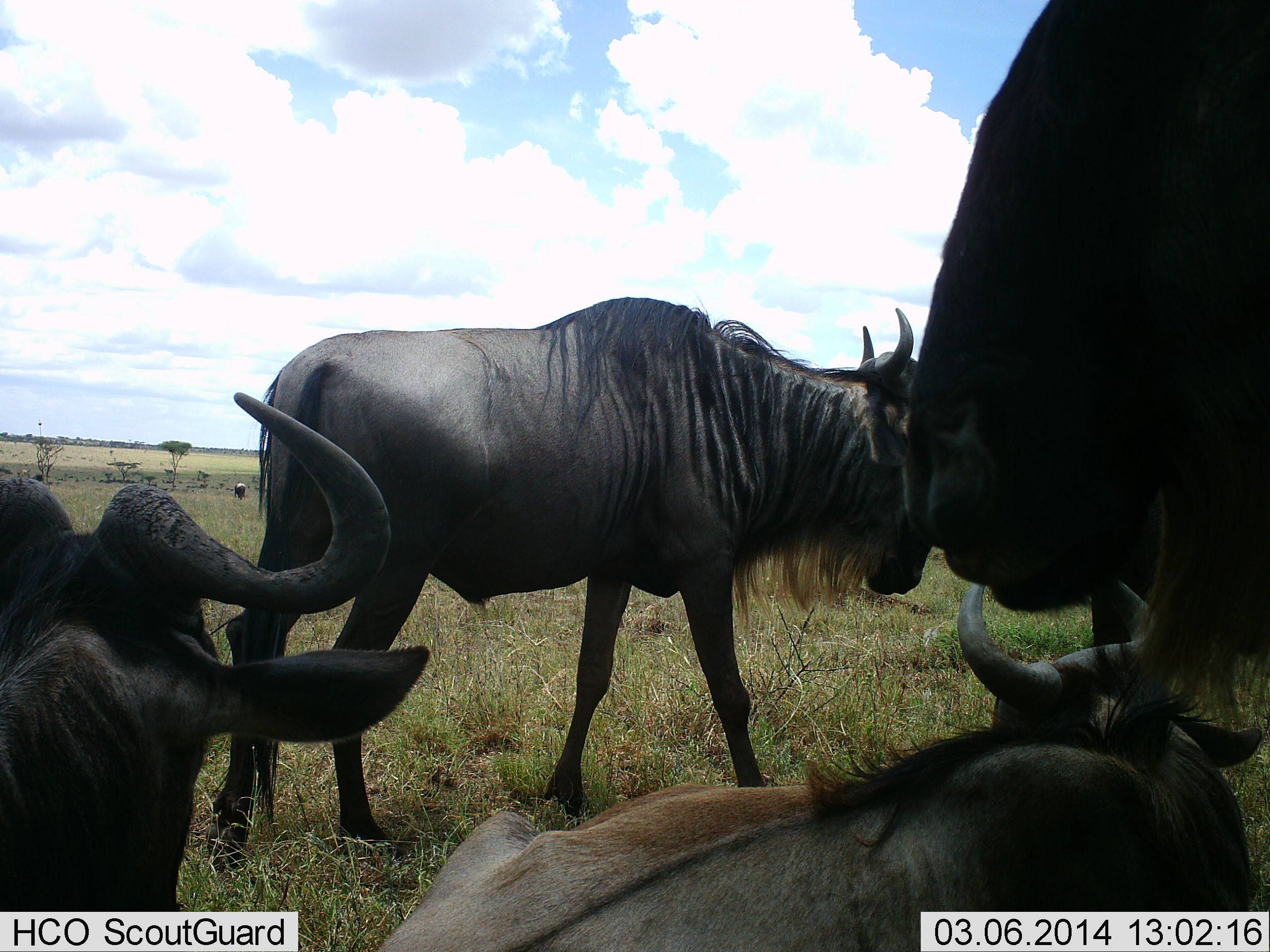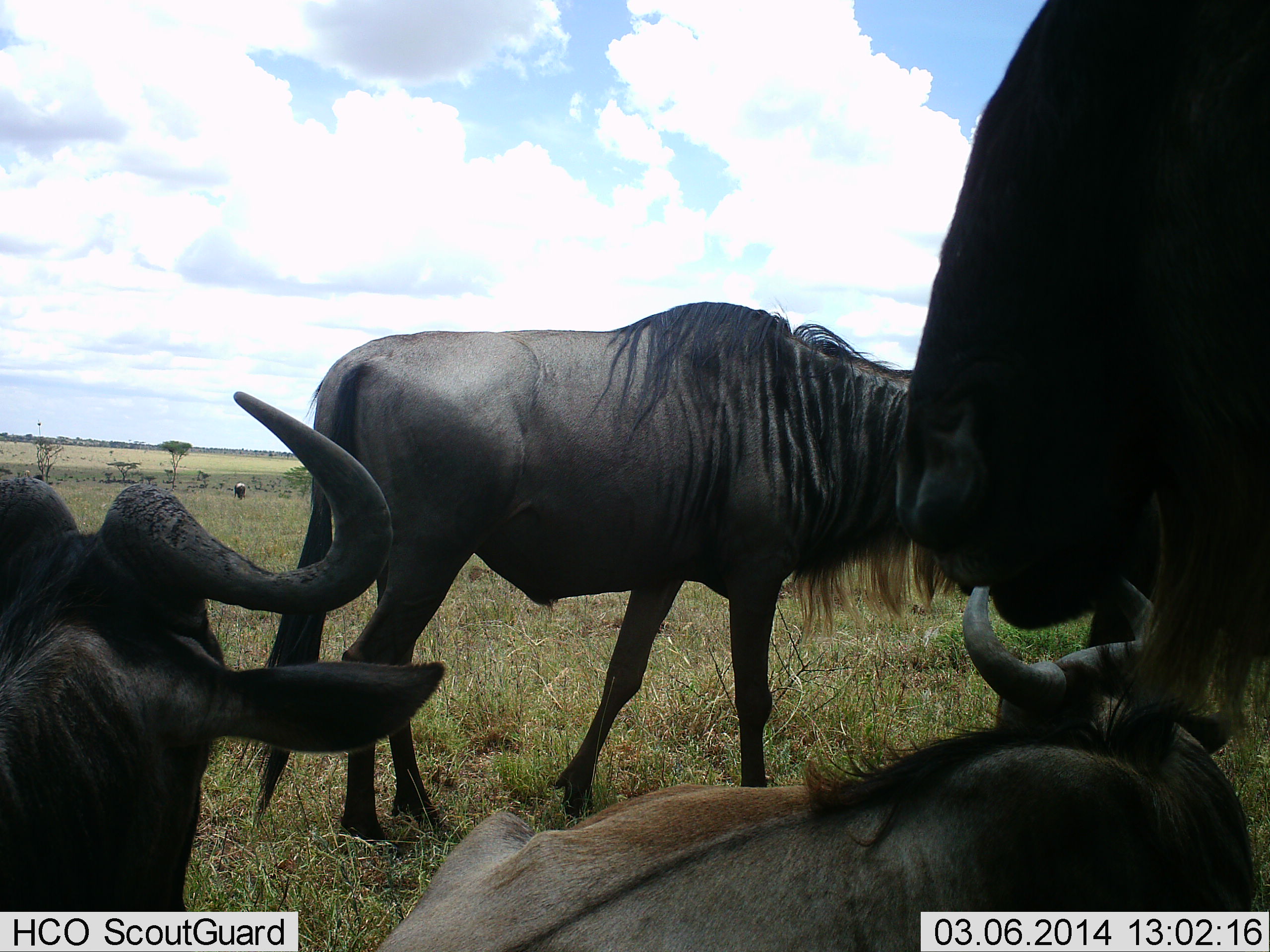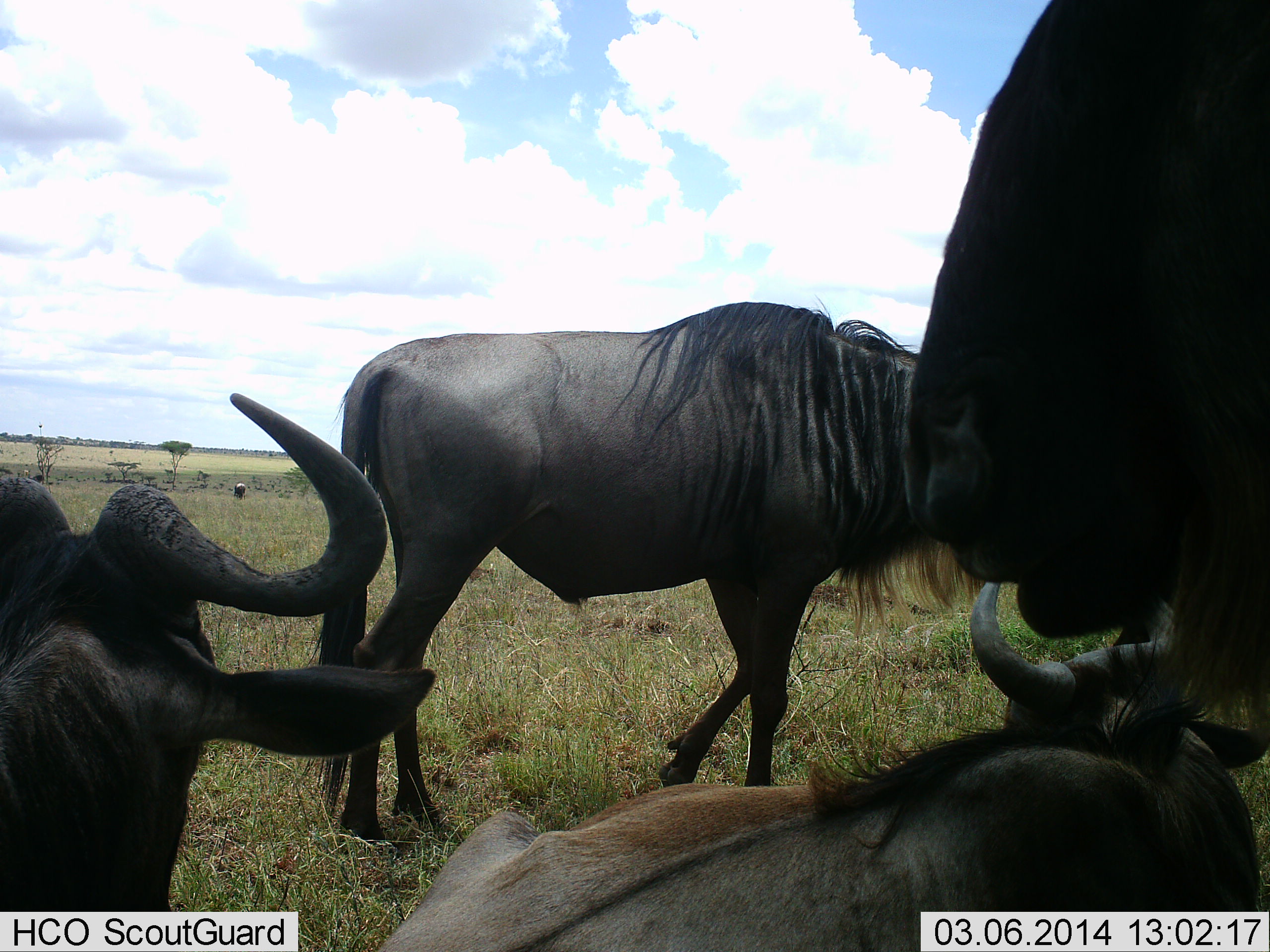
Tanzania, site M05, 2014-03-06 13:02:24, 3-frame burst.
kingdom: Animalia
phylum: Chordata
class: Mammalia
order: Artiodactyla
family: Bovidae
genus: Connochaetes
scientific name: Connochaetes taurinus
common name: blue wildebeest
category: wildebeest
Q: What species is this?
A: Wildebeest (blue wildebeest) (Connochaetes taurinus).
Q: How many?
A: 4.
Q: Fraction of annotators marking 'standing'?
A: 80%.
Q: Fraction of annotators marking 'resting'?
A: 90%.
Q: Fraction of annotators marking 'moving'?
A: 80%.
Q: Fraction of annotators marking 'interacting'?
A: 0%.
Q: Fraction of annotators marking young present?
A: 0%.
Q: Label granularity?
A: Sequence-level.